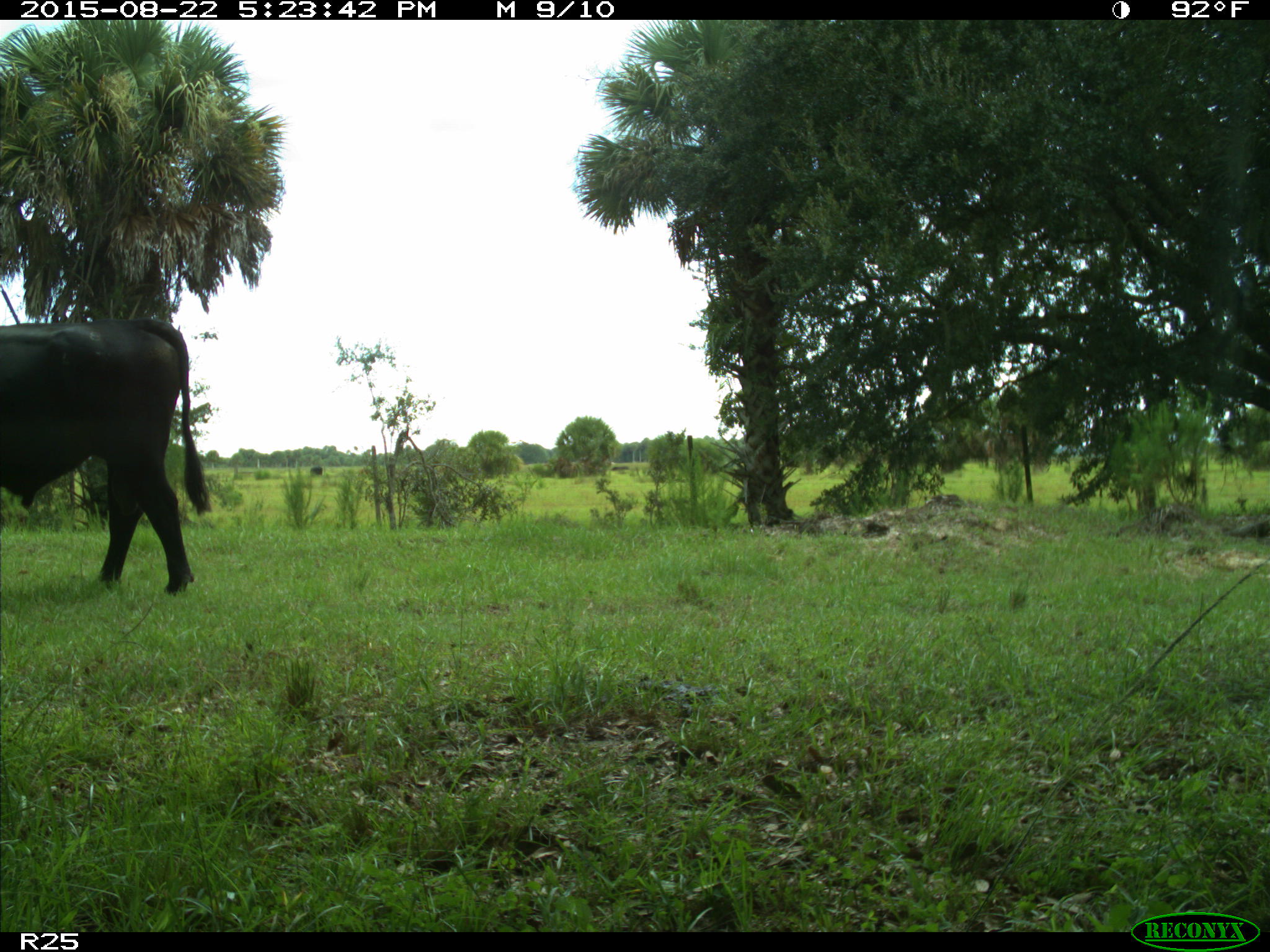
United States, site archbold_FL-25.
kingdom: Animalia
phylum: Chordata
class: Mammalia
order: Artiodactyla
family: Bovidae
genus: Bos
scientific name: Bos taurus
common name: domestic cow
Bos taurus (domestic cow).